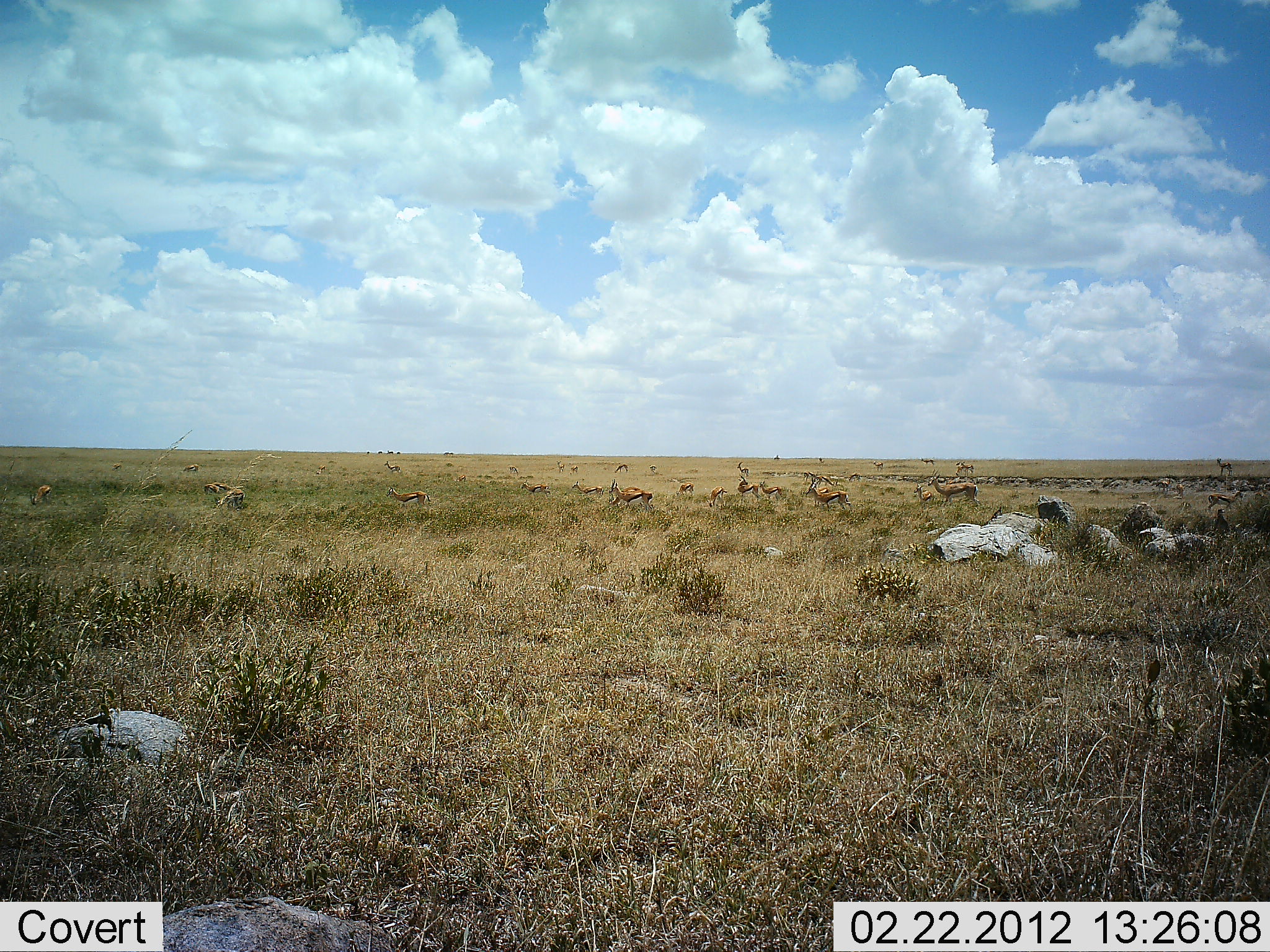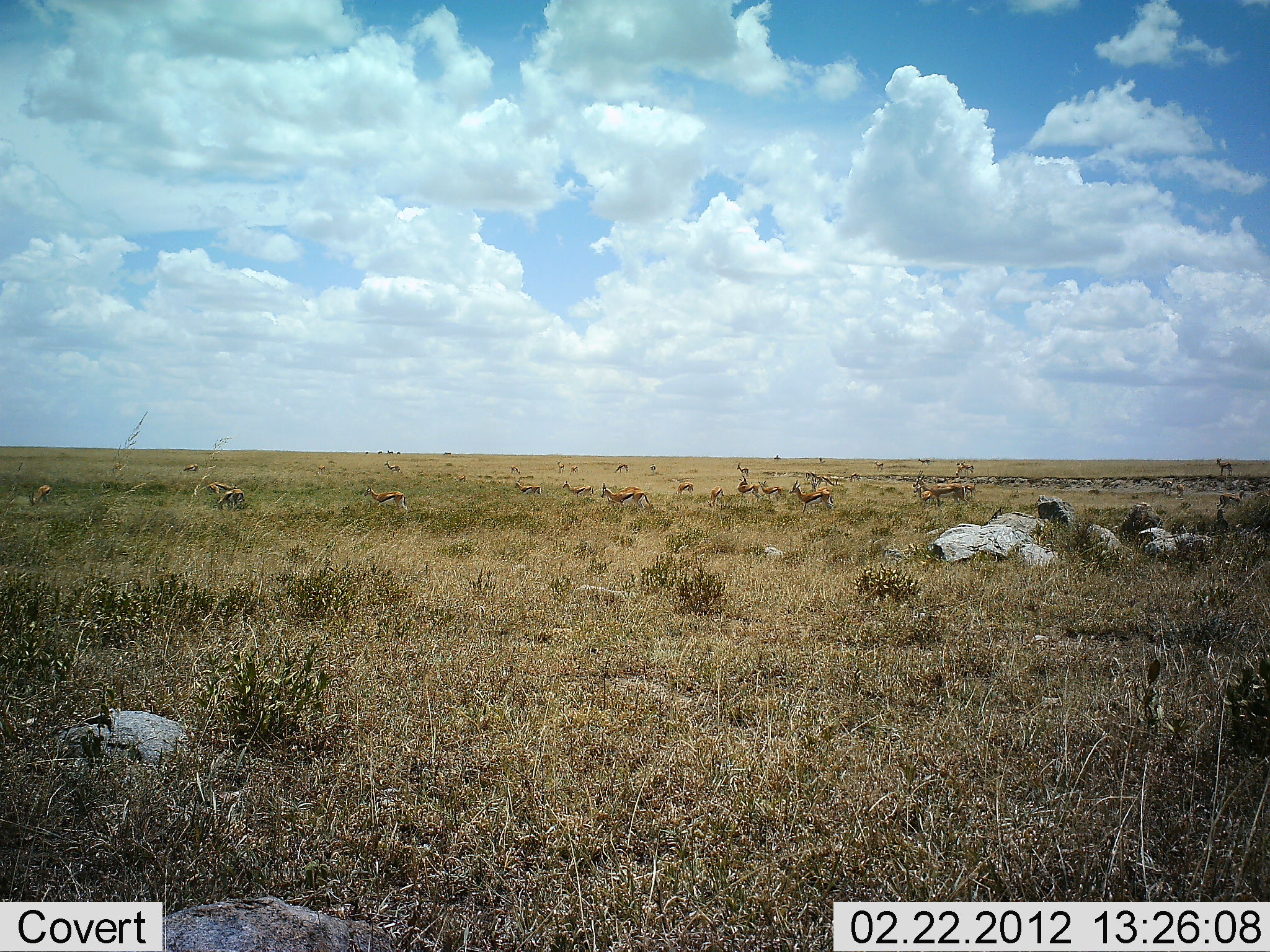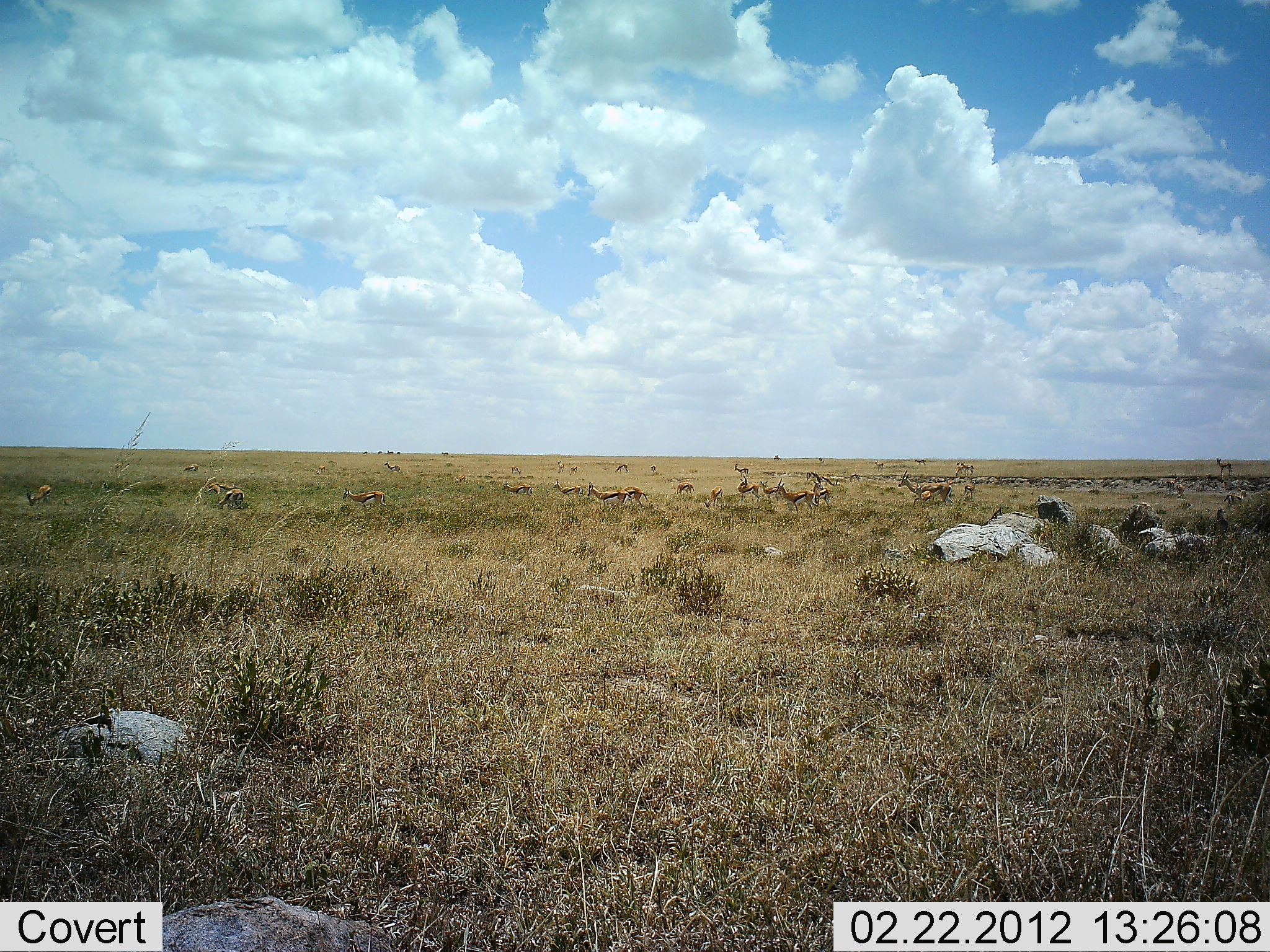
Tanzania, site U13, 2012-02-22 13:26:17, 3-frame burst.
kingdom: Animalia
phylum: Chordata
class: Mammalia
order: Artiodactyla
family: Bovidae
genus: Eudorcas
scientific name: Eudorcas thomsonii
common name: thomson's gazelle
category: gazellethomsons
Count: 11-50.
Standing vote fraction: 29%.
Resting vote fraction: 6%.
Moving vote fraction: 100%.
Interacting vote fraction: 0%.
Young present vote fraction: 12%.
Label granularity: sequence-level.